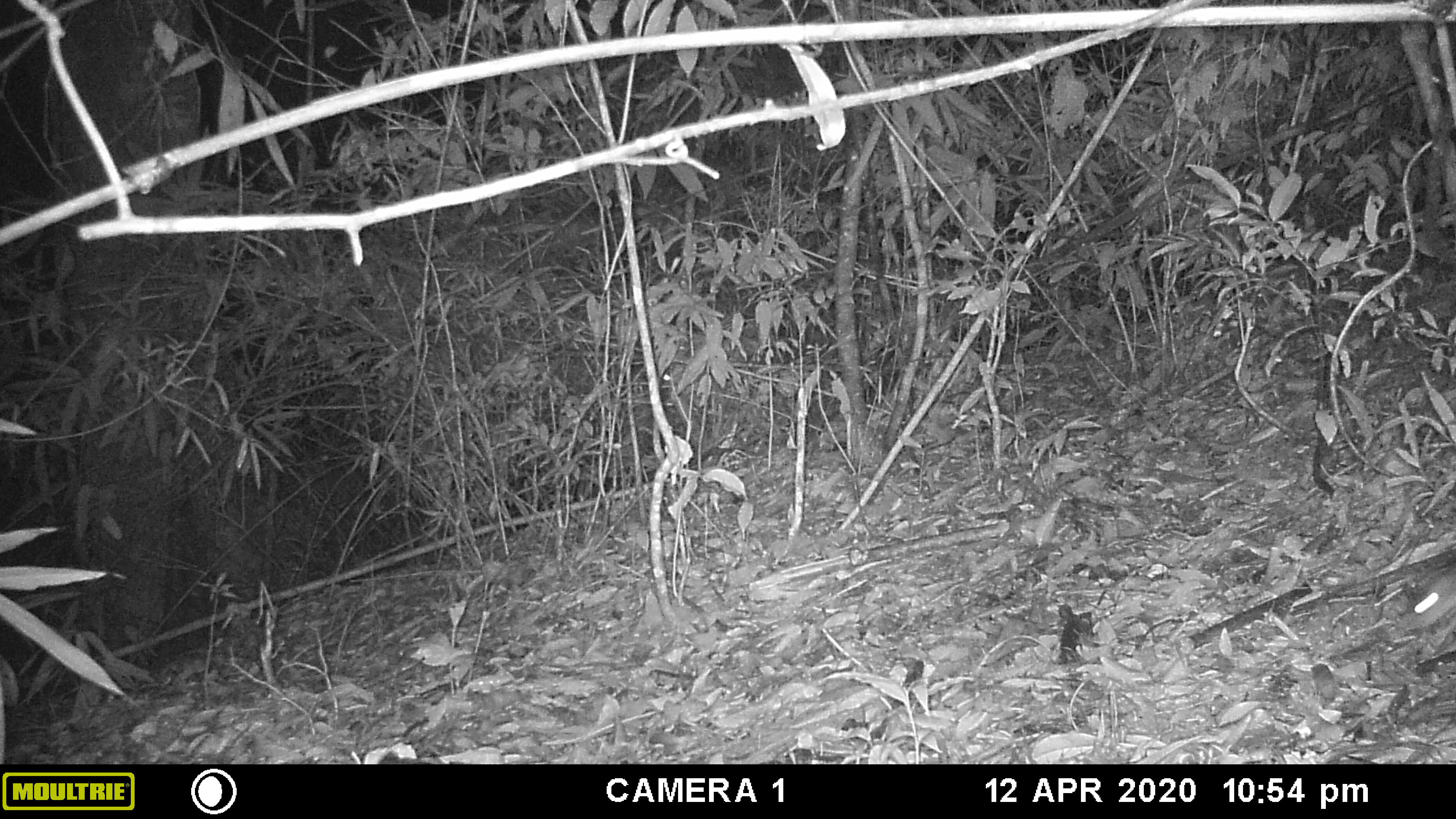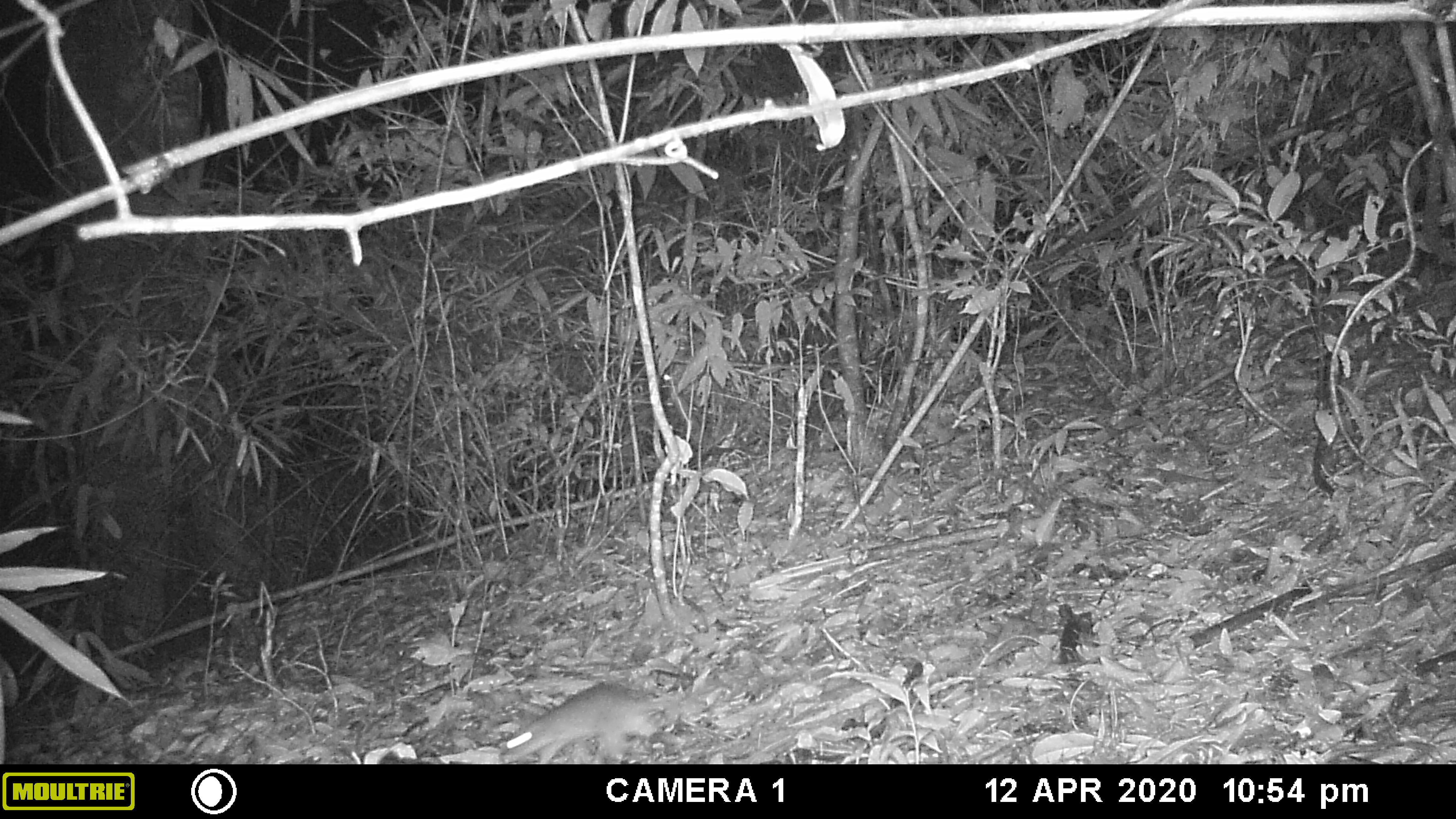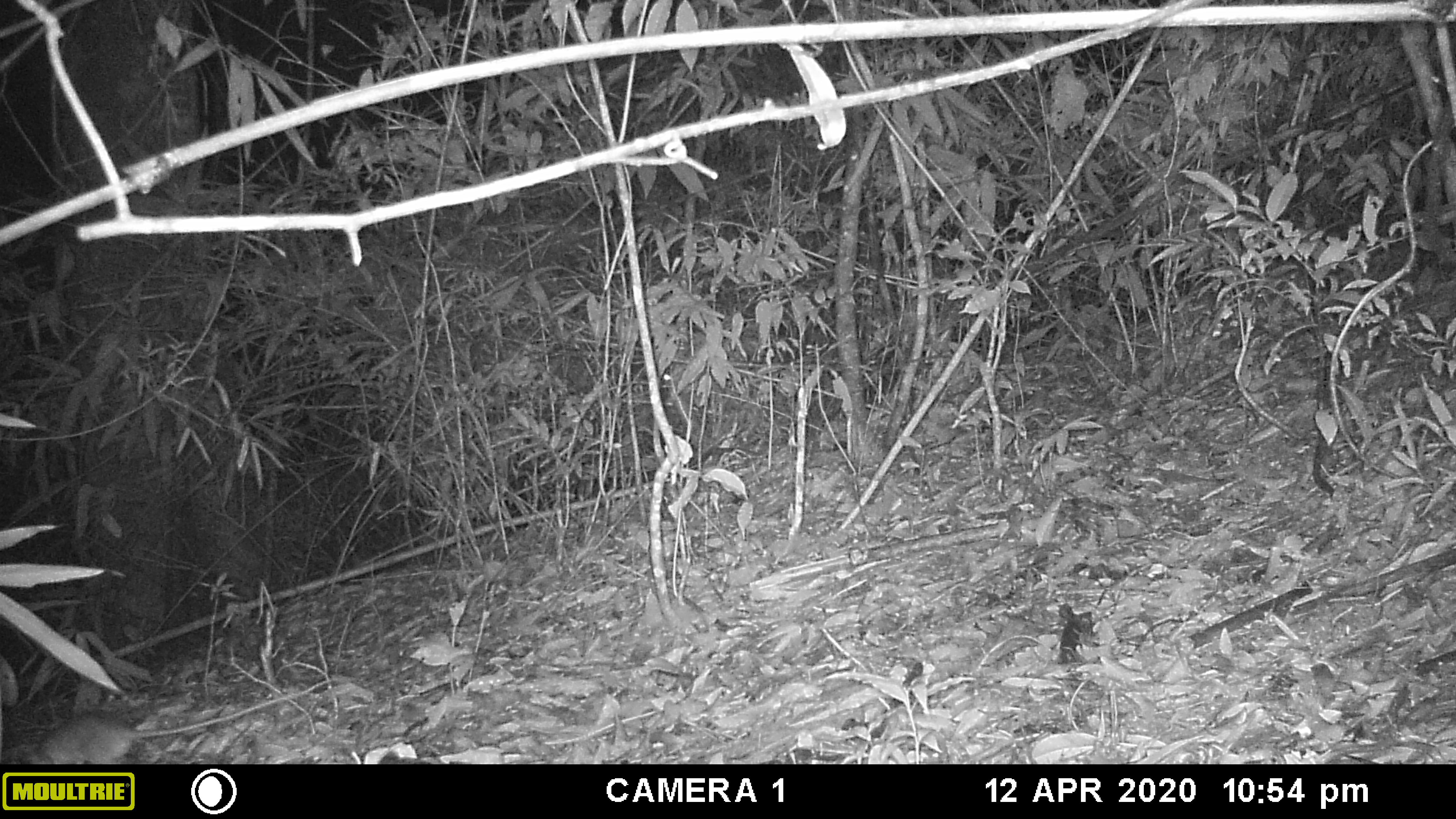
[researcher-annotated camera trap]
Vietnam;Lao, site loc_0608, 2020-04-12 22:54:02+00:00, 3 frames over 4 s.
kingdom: Animalia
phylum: Chordata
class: Mammalia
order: Rodentia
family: Muridae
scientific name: Muridae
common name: old-world mice and rats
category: unidentified murid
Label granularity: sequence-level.